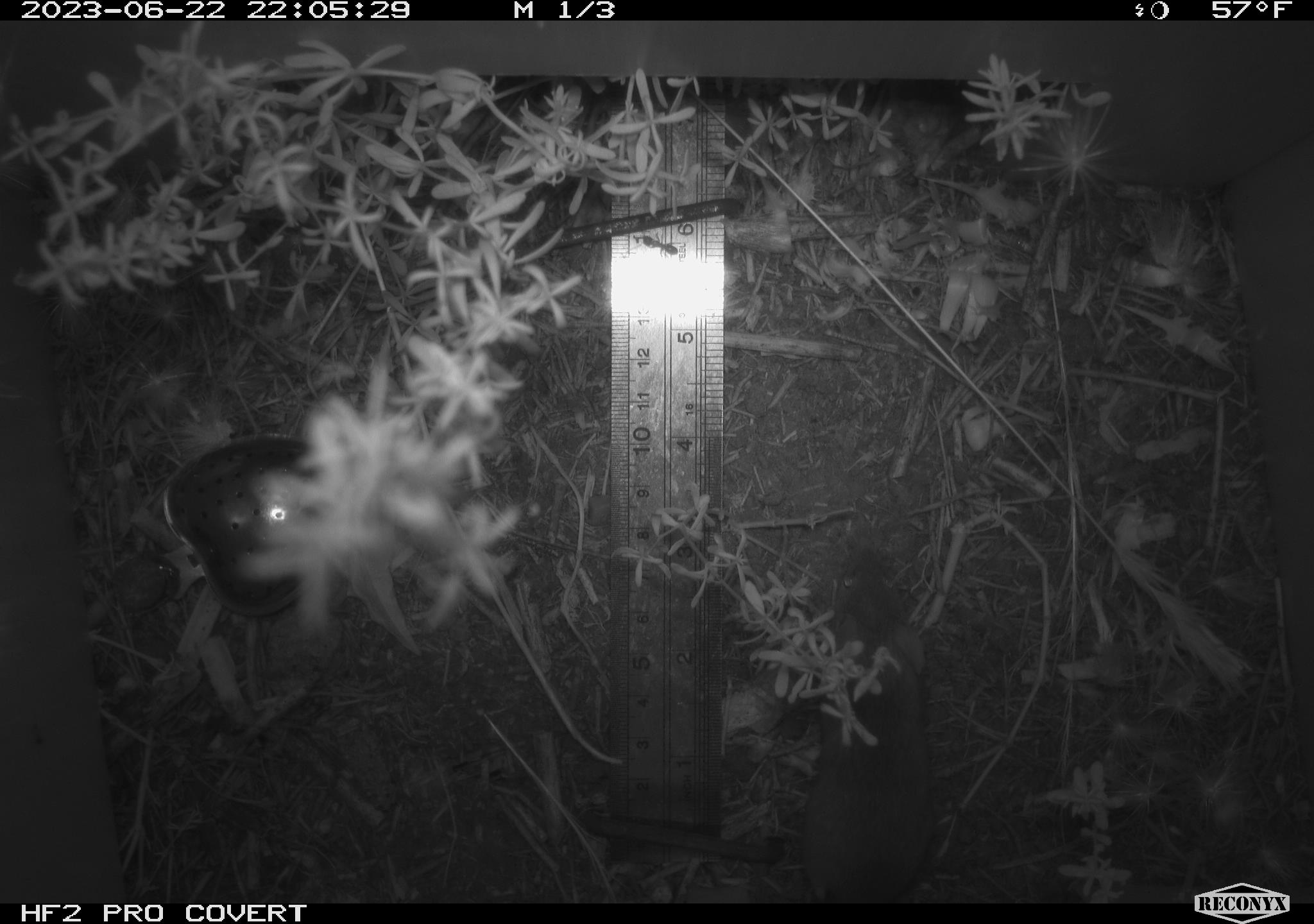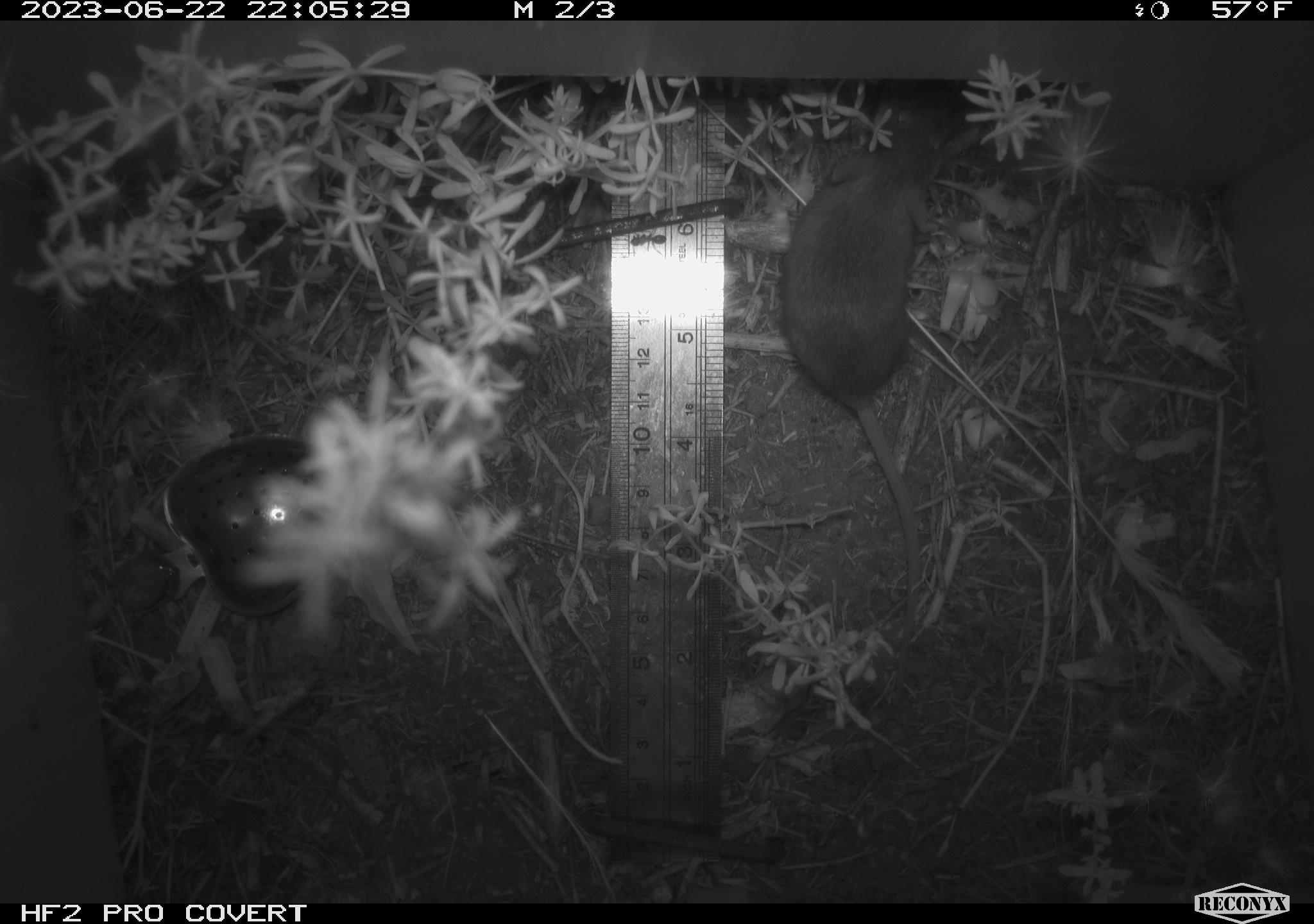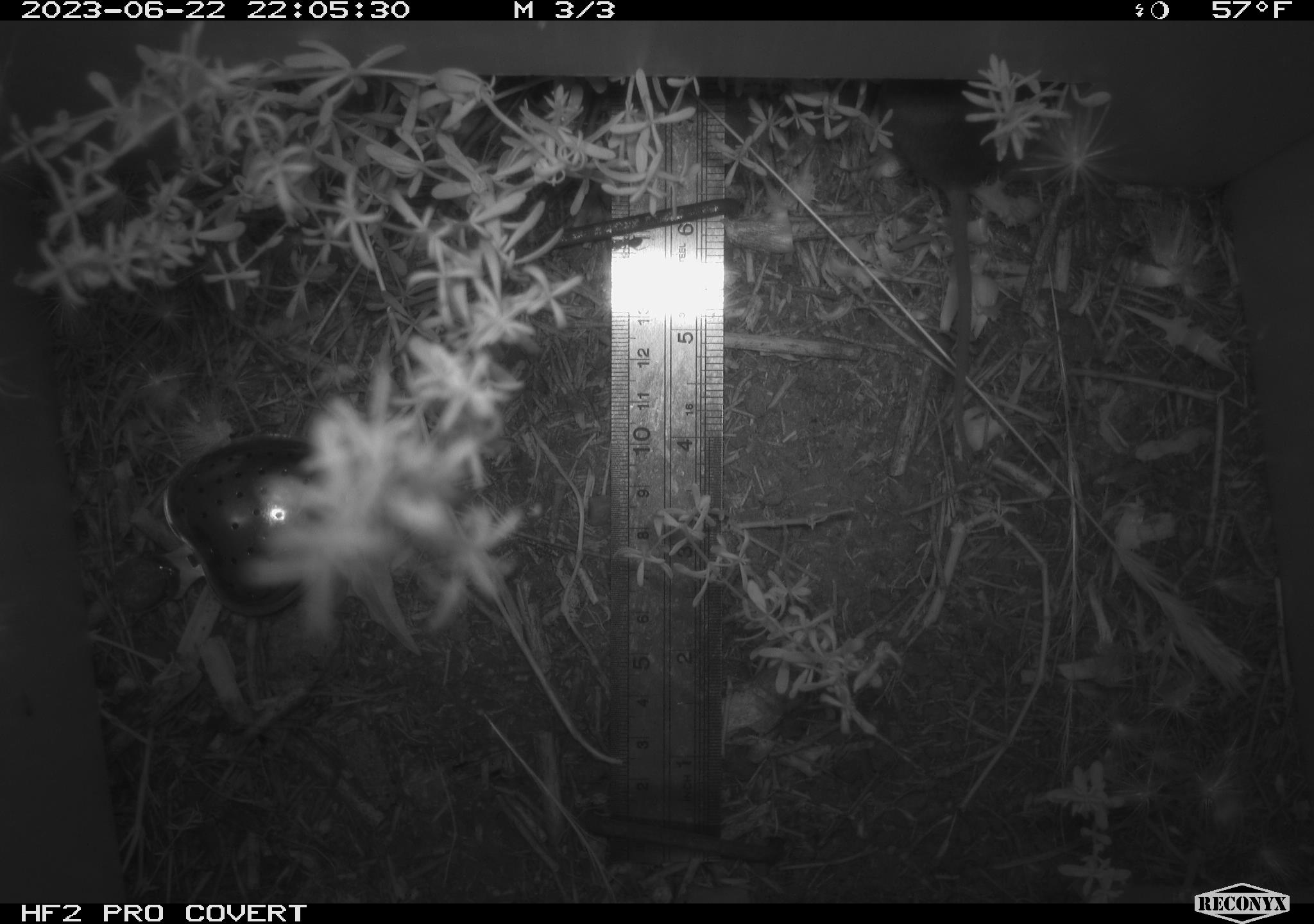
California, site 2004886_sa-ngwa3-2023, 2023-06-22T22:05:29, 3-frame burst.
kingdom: Animalia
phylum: Chordata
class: Mammalia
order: Rodentia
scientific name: Rodentia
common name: mouse species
Mouse species (Rodentia).